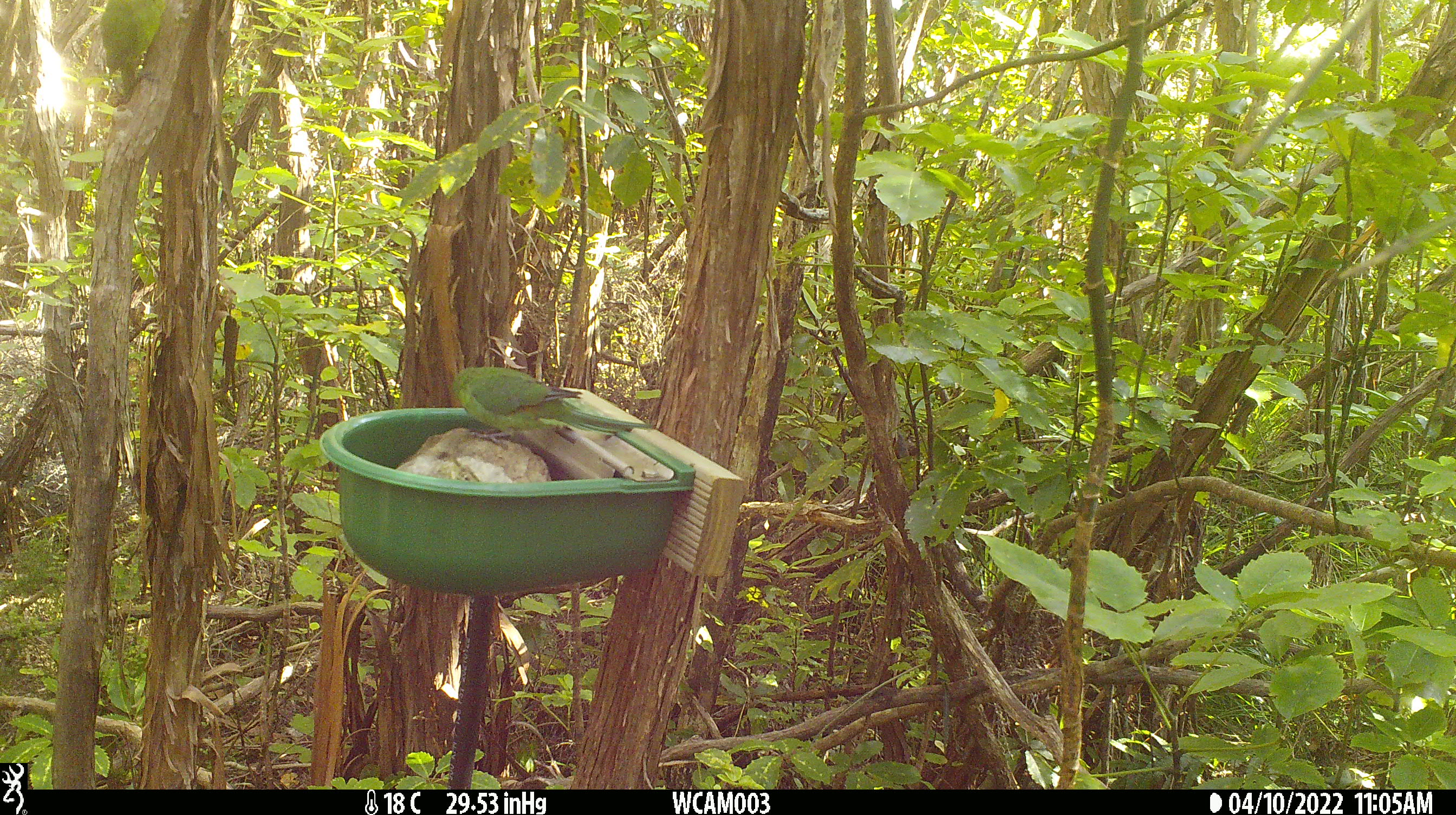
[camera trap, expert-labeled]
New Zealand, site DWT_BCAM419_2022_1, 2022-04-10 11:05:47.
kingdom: Animalia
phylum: Chordata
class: Aves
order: Psittaciformes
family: Psittaculidae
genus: Cyanoramphus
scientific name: Cyanoramphus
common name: parakeet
Parakeet (Cyanoramphus).